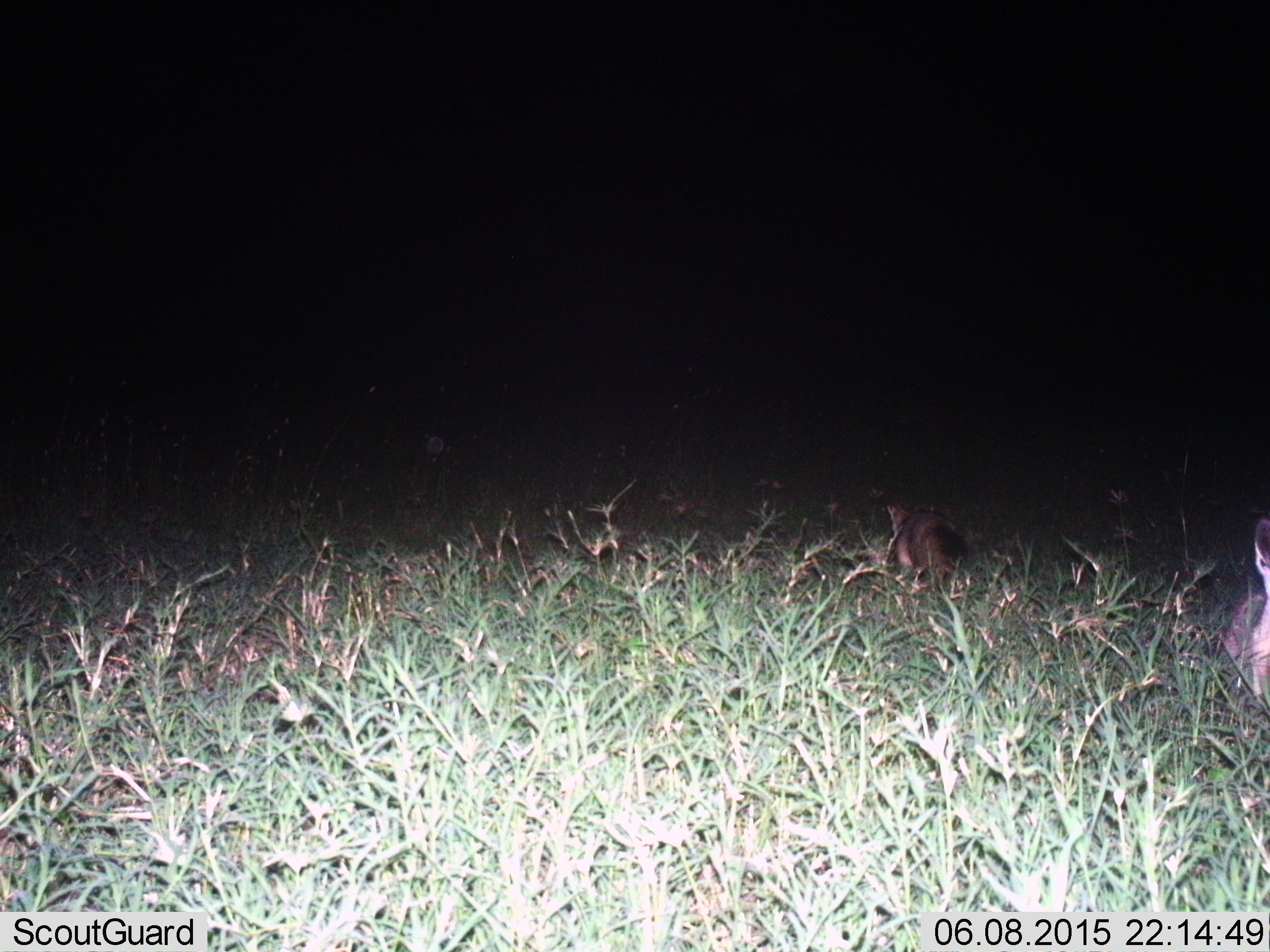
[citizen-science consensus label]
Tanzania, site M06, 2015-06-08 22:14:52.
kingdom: Animalia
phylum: Chordata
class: Mammalia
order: Carnivora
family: Canidae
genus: Otocyon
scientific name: Otocyon megalotis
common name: bat-eared fox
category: batearedfox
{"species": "batearedfox (bat-eared fox) (Otocyon megalotis)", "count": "2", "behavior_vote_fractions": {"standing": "40%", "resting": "40%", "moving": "60%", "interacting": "0%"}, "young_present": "0%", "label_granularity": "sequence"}